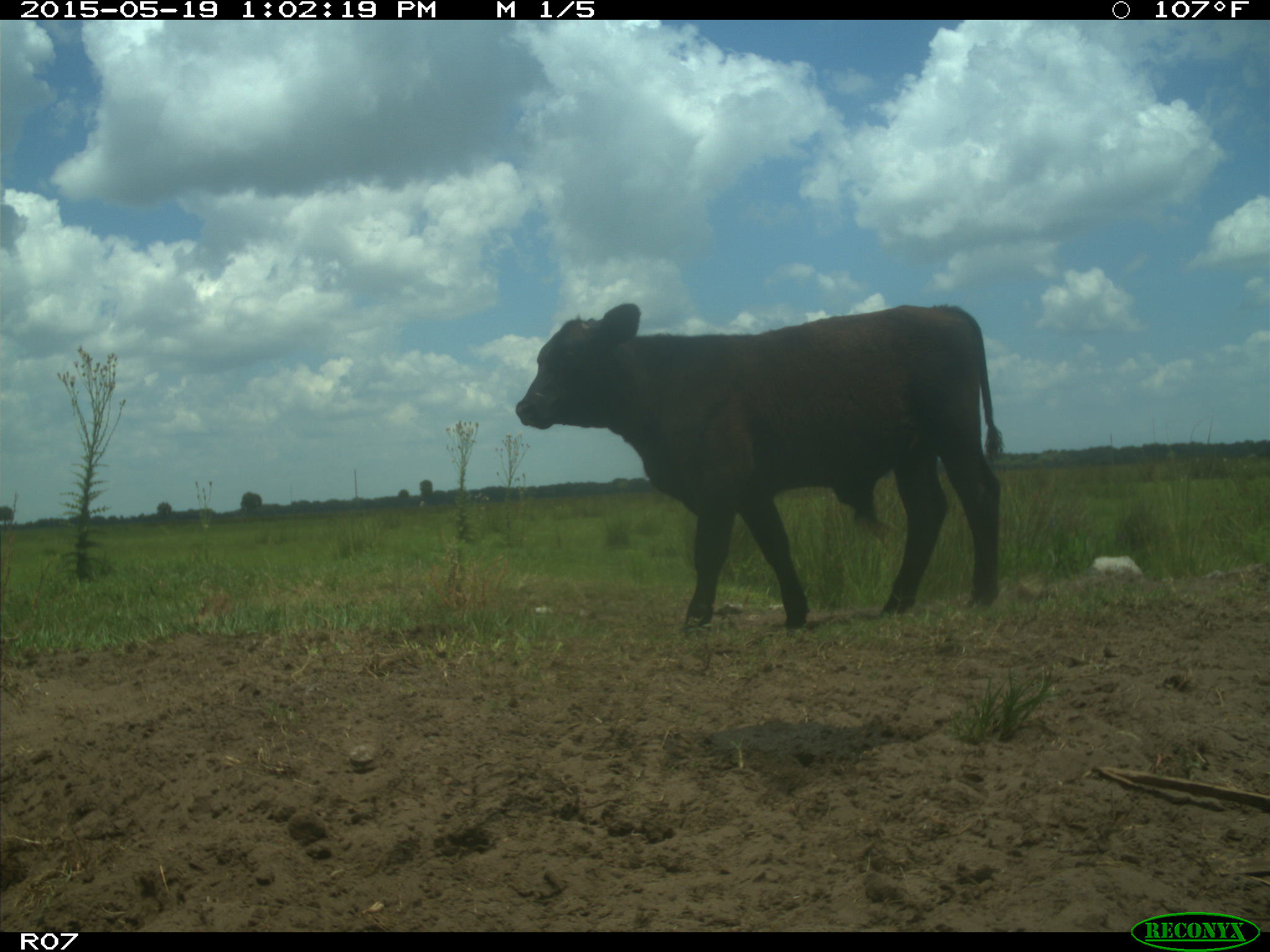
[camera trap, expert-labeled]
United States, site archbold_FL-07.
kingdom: Animalia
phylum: Chordata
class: Mammalia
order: Artiodactyla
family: Bovidae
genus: Bos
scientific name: Bos taurus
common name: domestic cow